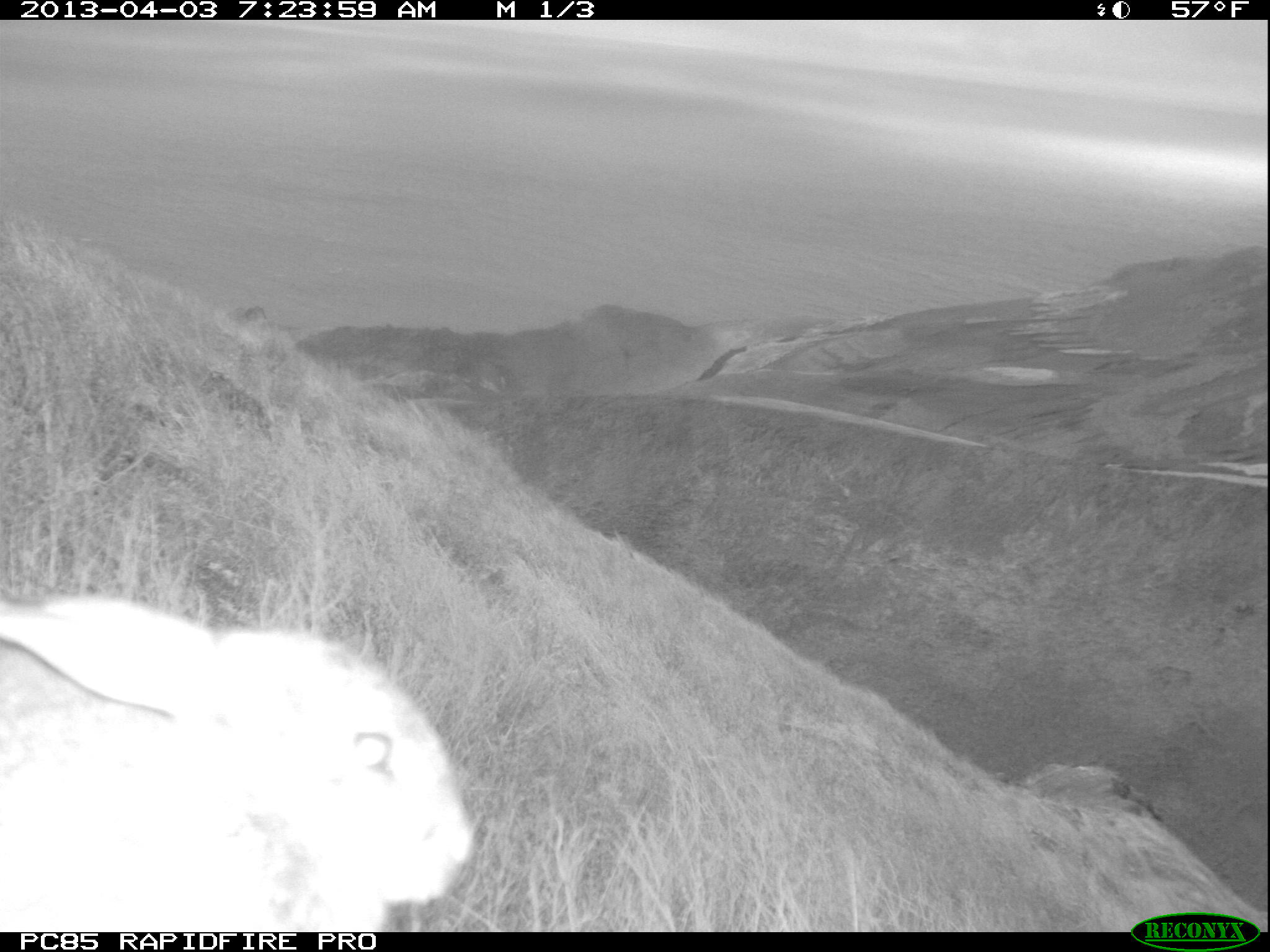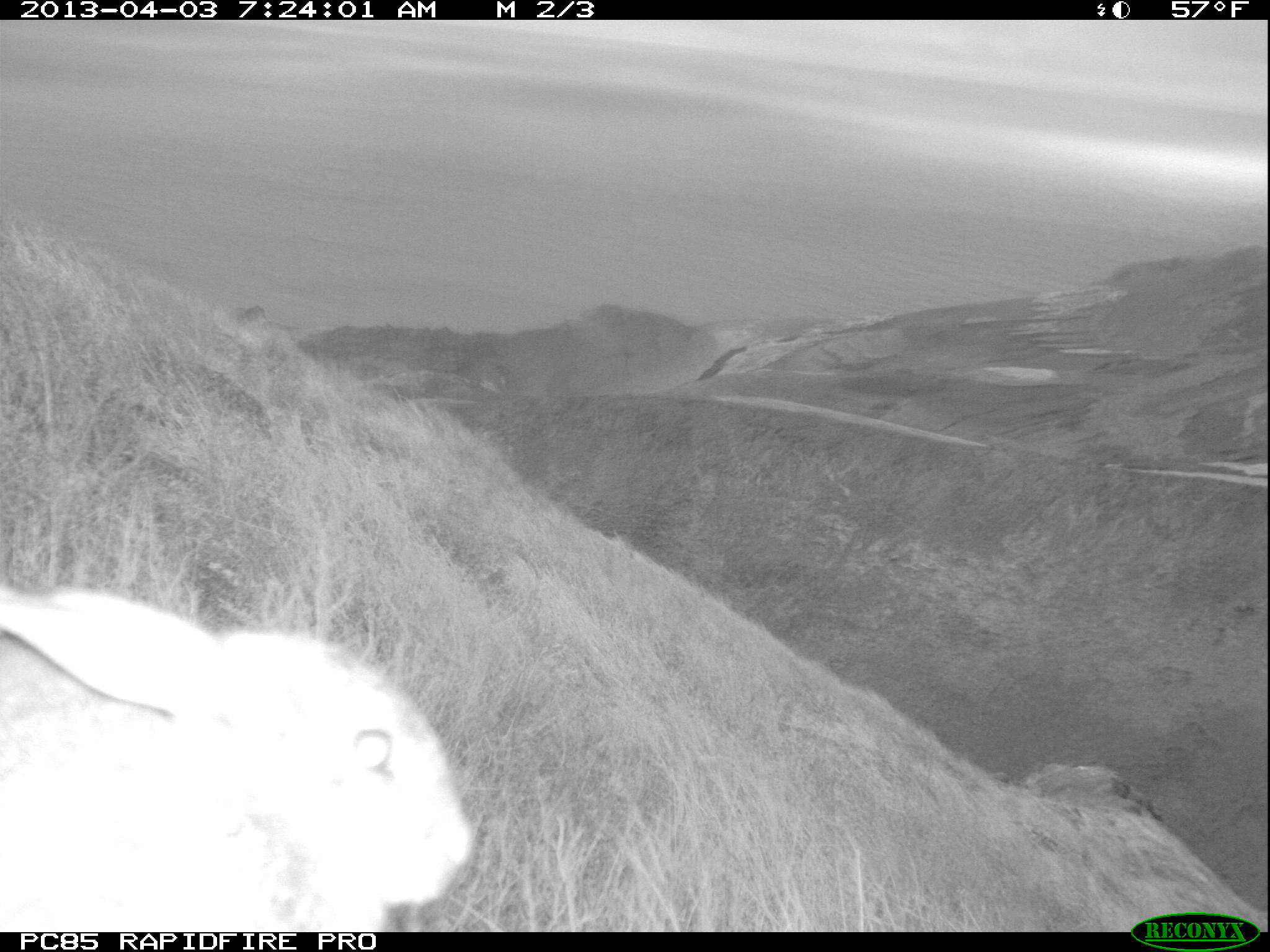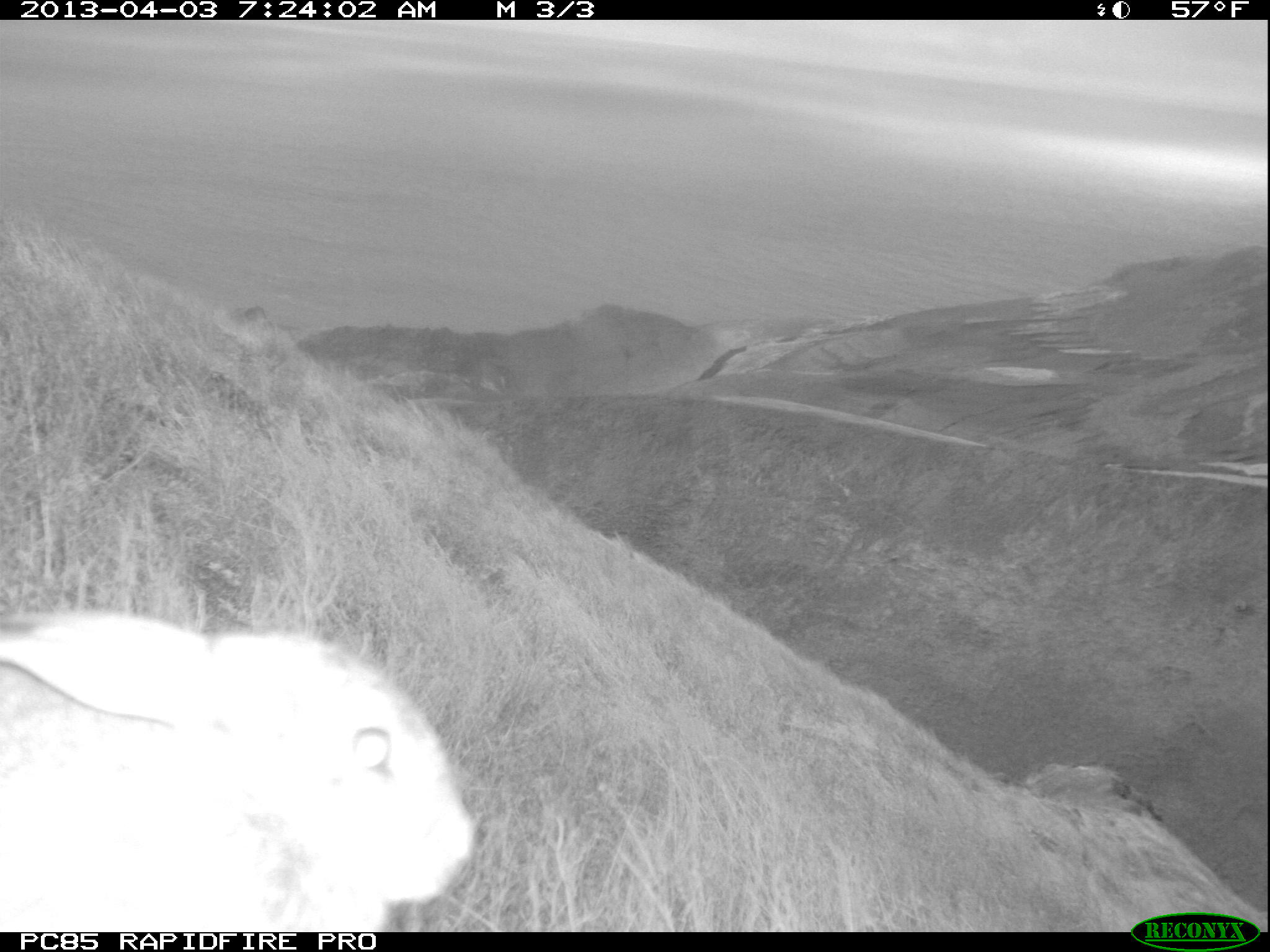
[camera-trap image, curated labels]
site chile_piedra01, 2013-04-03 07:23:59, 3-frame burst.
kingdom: Animalia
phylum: Chordata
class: Mammalia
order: Lagomorpha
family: Leporidae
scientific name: Leporidae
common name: rabbits and hares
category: rabbit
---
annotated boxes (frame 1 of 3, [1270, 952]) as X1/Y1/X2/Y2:
rabbit: 0/578/478/931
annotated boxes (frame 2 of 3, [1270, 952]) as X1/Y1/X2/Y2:
rabbit: 0/558/474/931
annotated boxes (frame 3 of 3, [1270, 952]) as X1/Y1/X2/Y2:
rabbit: 0/602/479/933